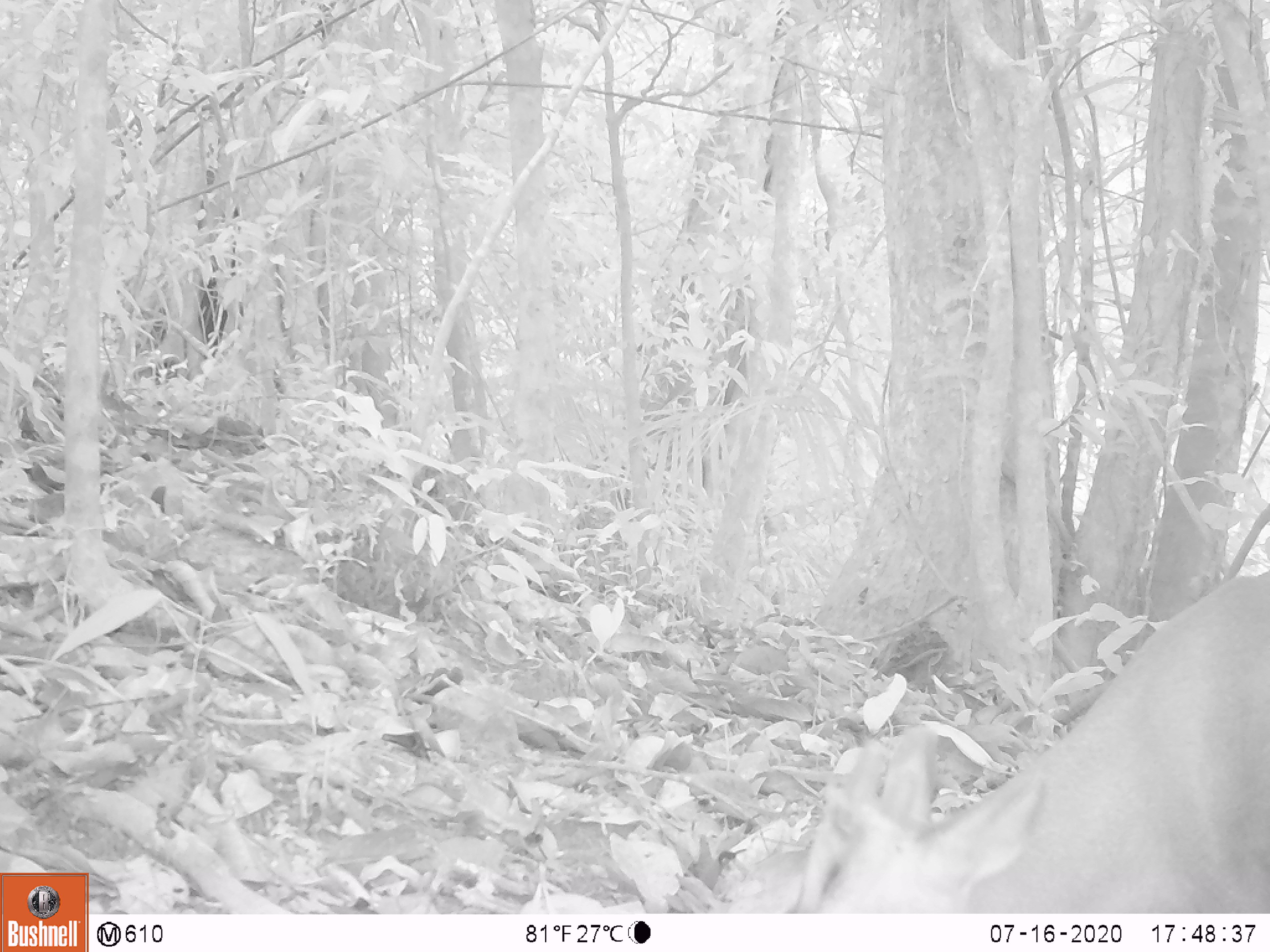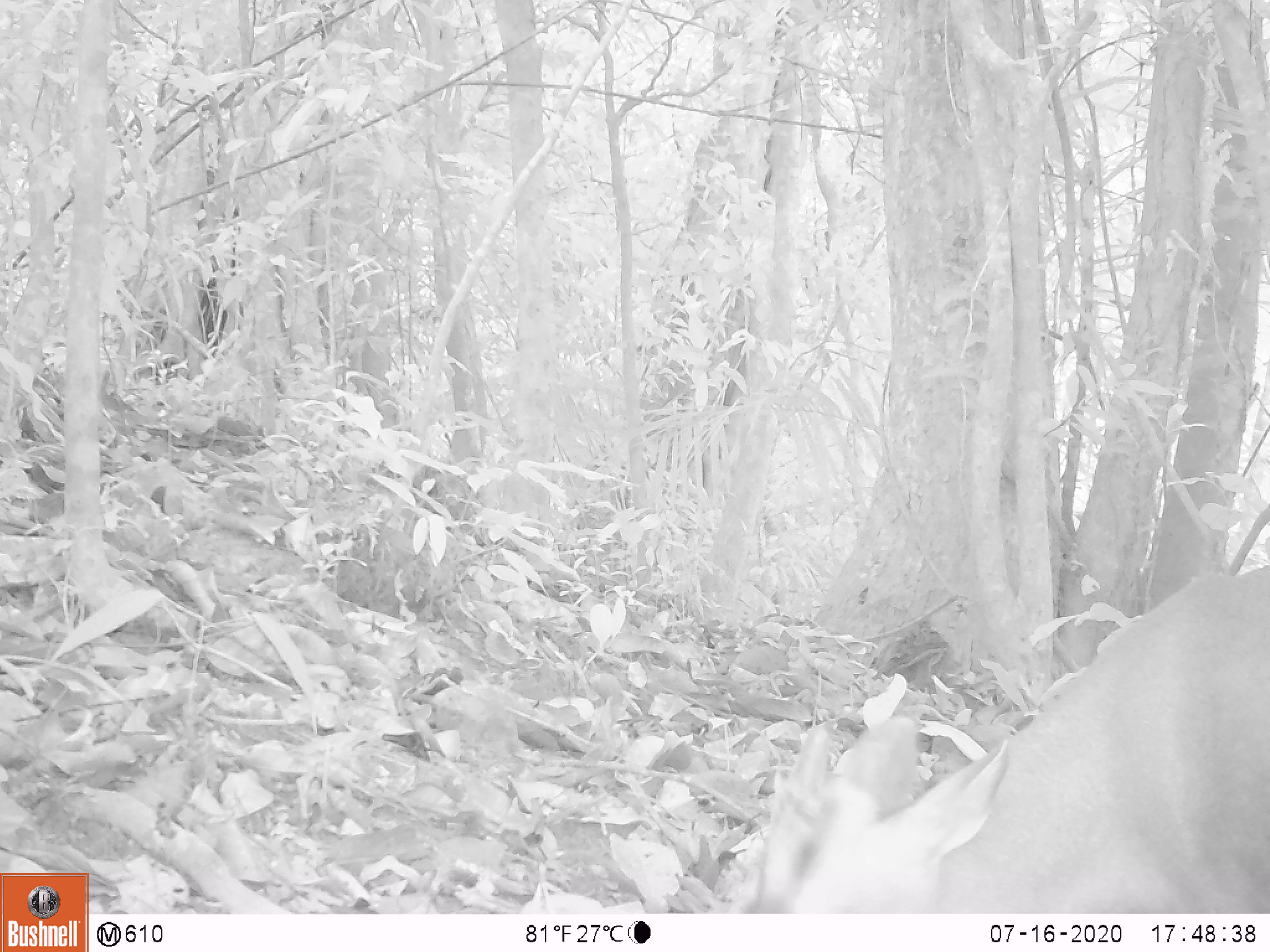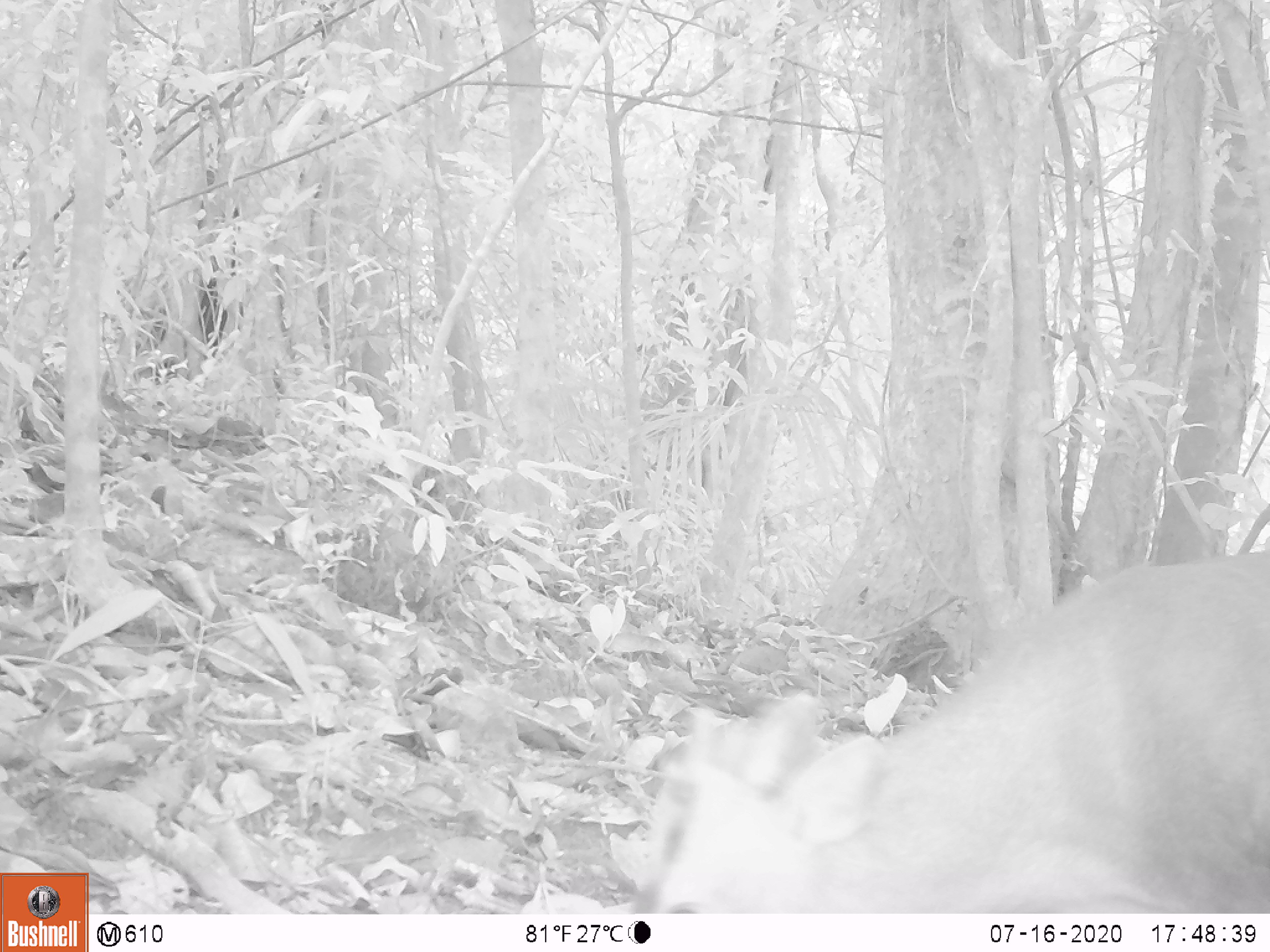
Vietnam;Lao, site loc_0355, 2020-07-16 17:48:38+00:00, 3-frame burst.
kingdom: Animalia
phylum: Chordata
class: Mammalia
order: Artiodactyla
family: Cervidae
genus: Muntiacus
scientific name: Muntiacus rooseveltorum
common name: roosevelt's muntjac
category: roosevelts muntjac group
Roosevelts muntjac group (roosevelt's muntjac) (Muntiacus rooseveltorum). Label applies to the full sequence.